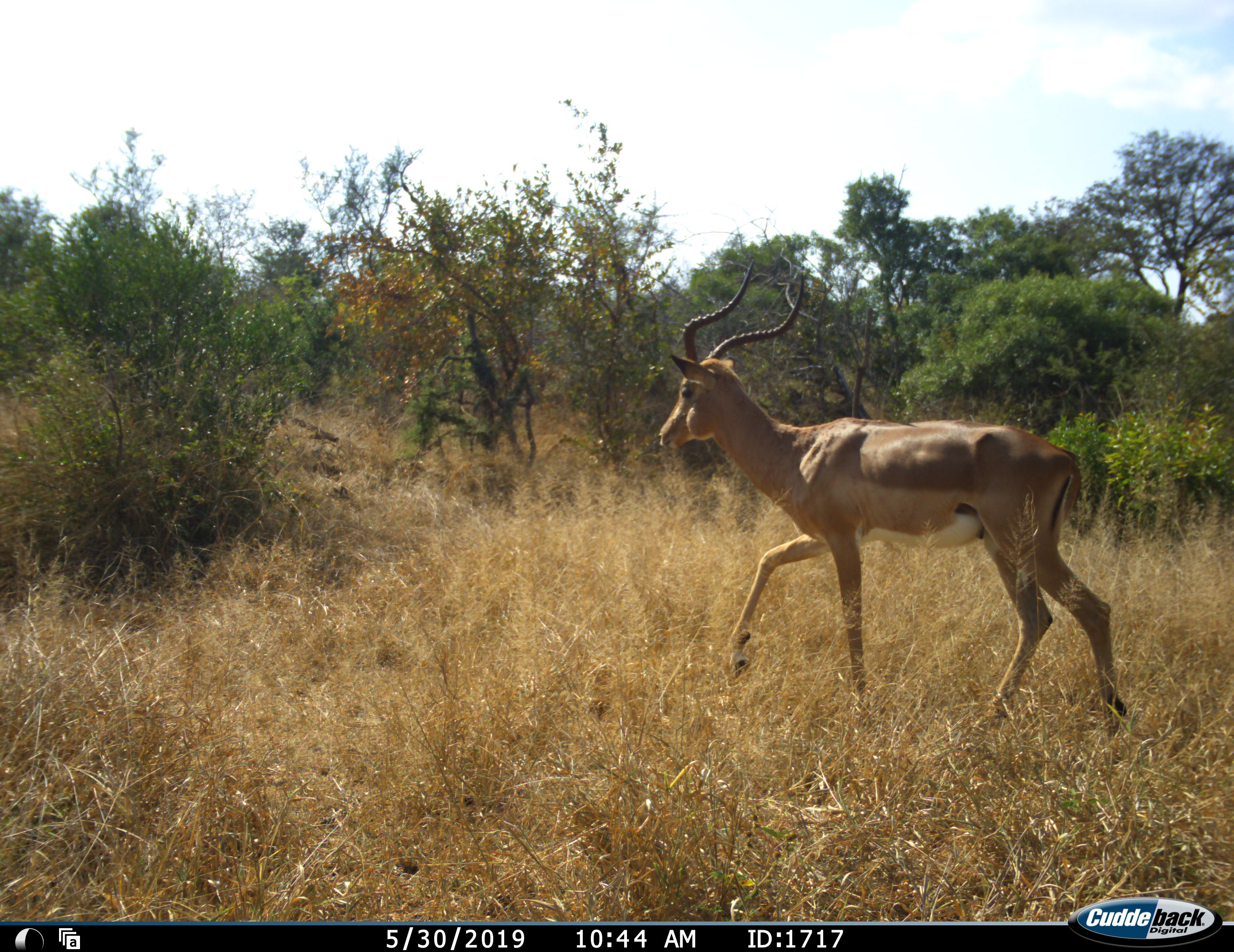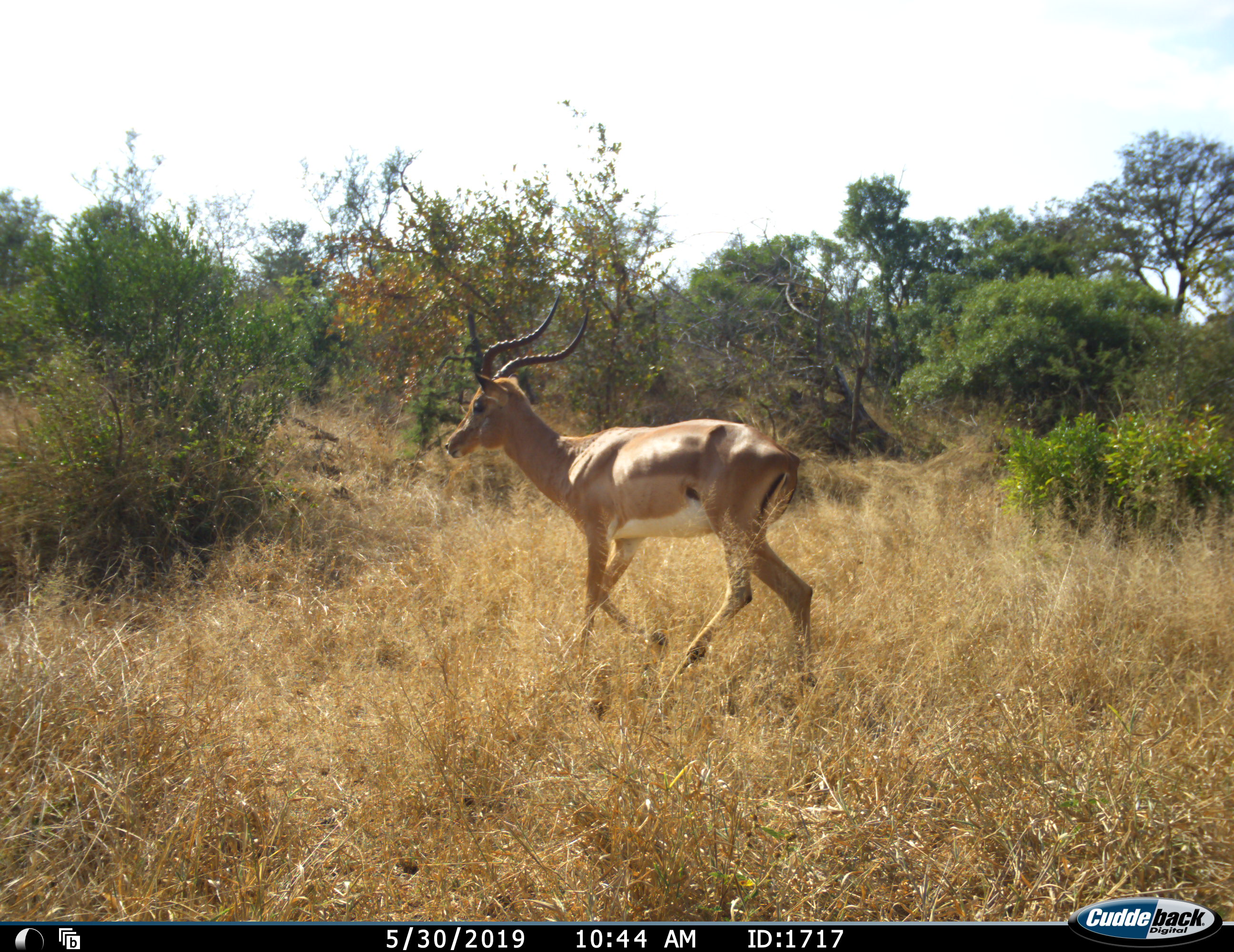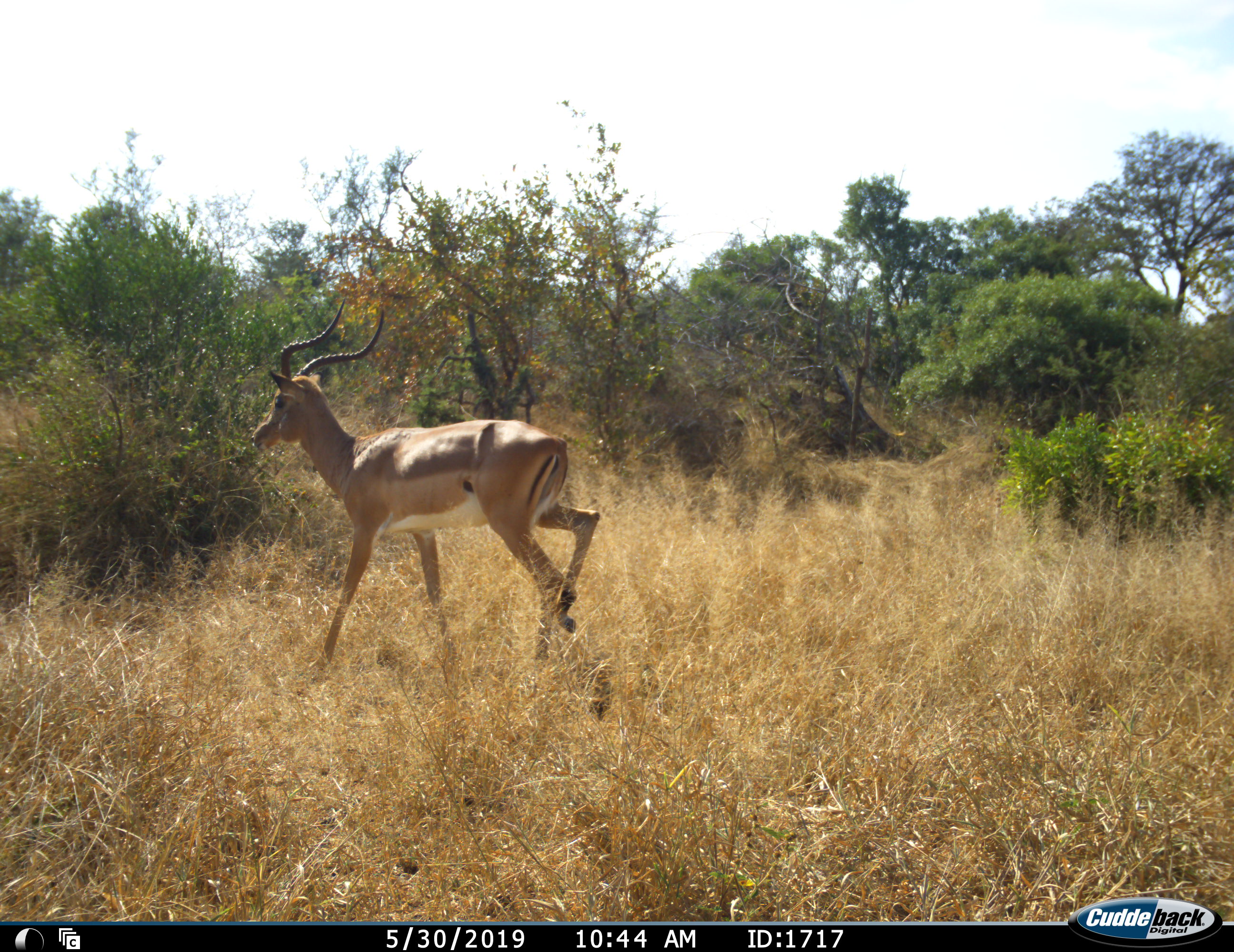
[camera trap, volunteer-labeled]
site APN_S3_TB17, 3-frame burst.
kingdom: Animalia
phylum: Chordata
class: Mammalia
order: Artiodactyla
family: Bovidae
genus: Aepyceros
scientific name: Aepyceros melampus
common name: impala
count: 1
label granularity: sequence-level